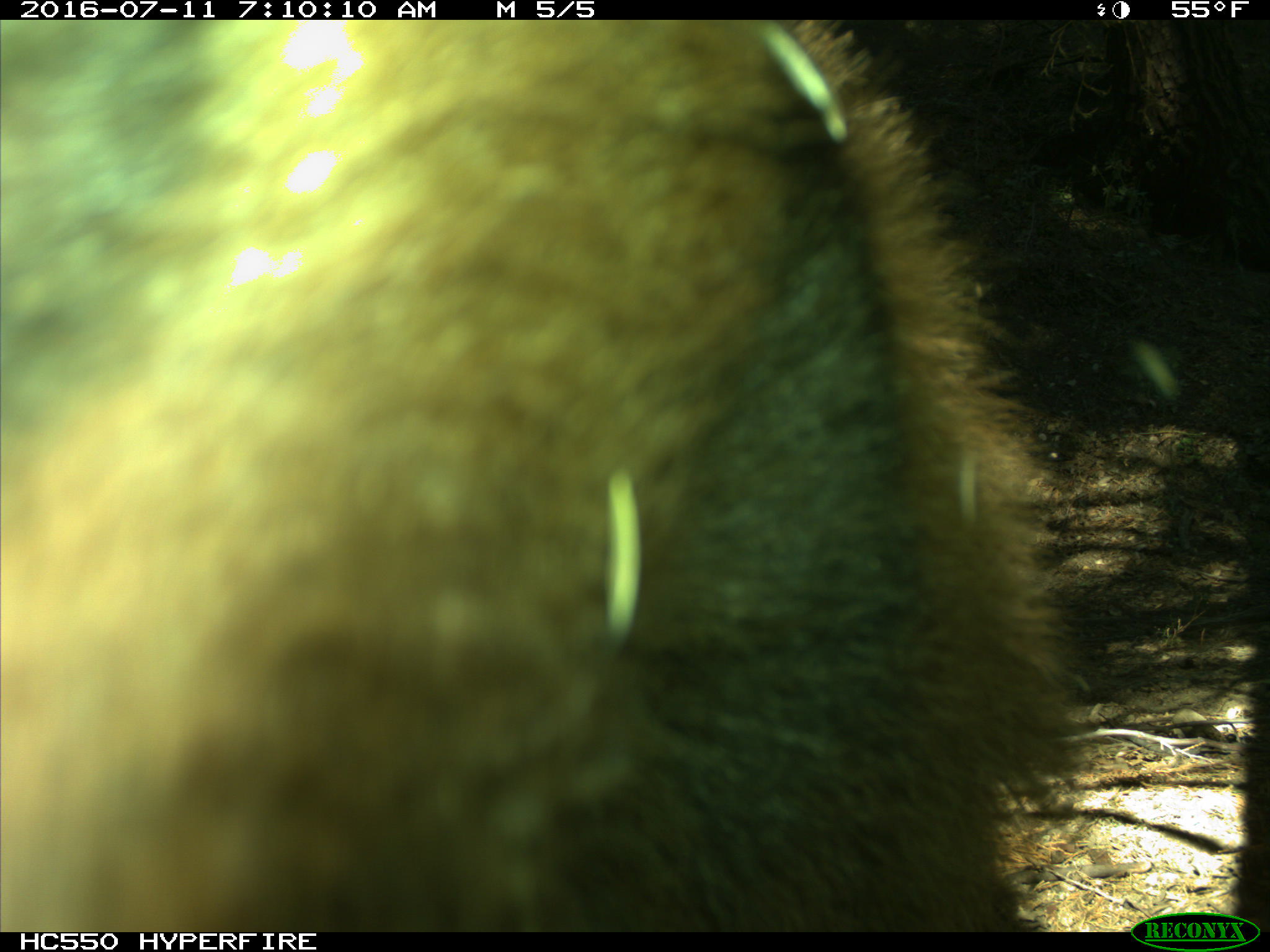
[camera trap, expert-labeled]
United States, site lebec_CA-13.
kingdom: Animalia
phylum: Chordata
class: Mammalia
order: Carnivora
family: Ursidae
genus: Ursus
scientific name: Ursus americanus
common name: american black bear